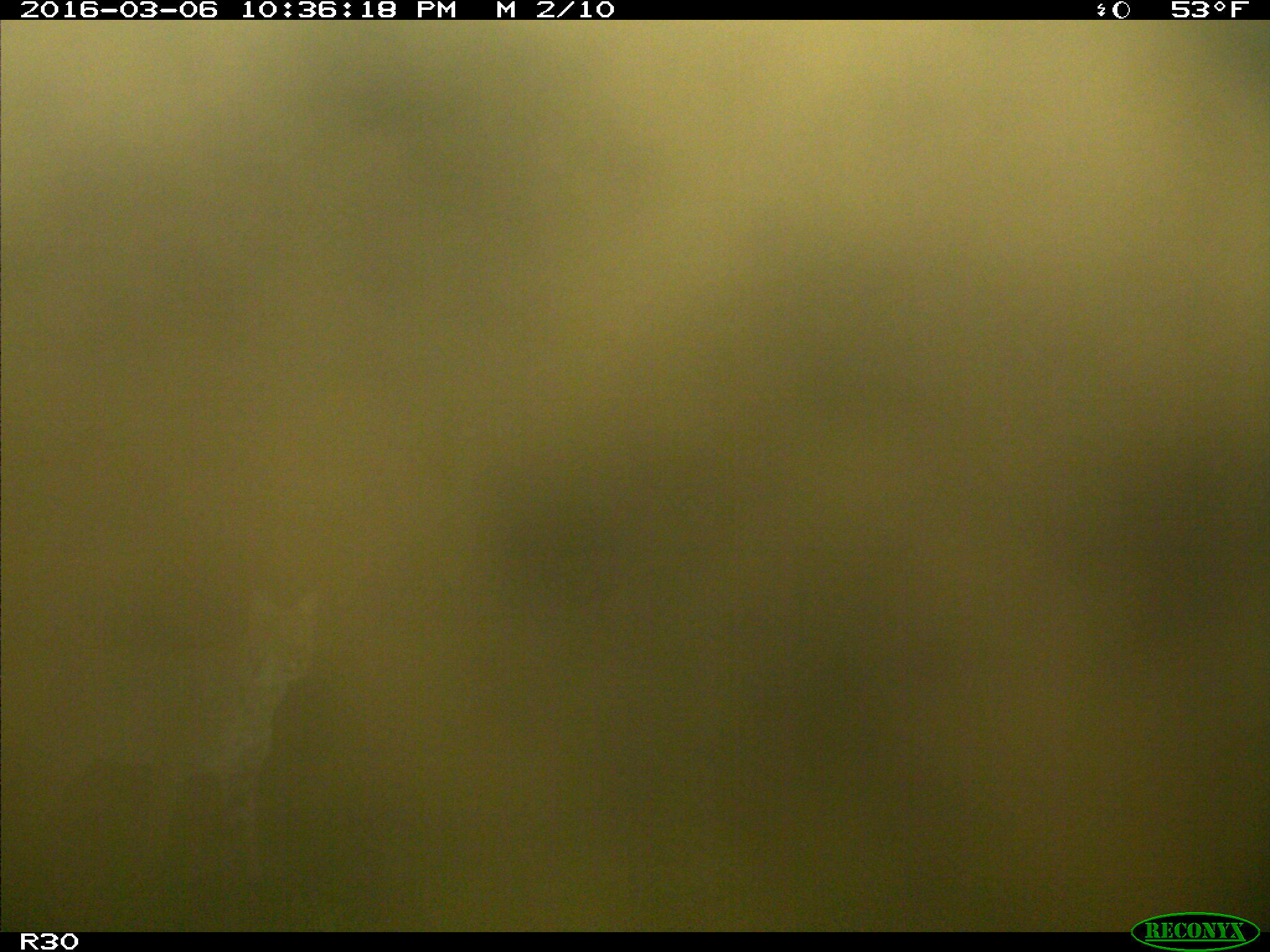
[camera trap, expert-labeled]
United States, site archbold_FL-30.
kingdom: Animalia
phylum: Chordata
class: Mammalia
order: Carnivora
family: Felidae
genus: Lynx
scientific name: Lynx rufus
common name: bobcat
Lynx rufus (bobcat).